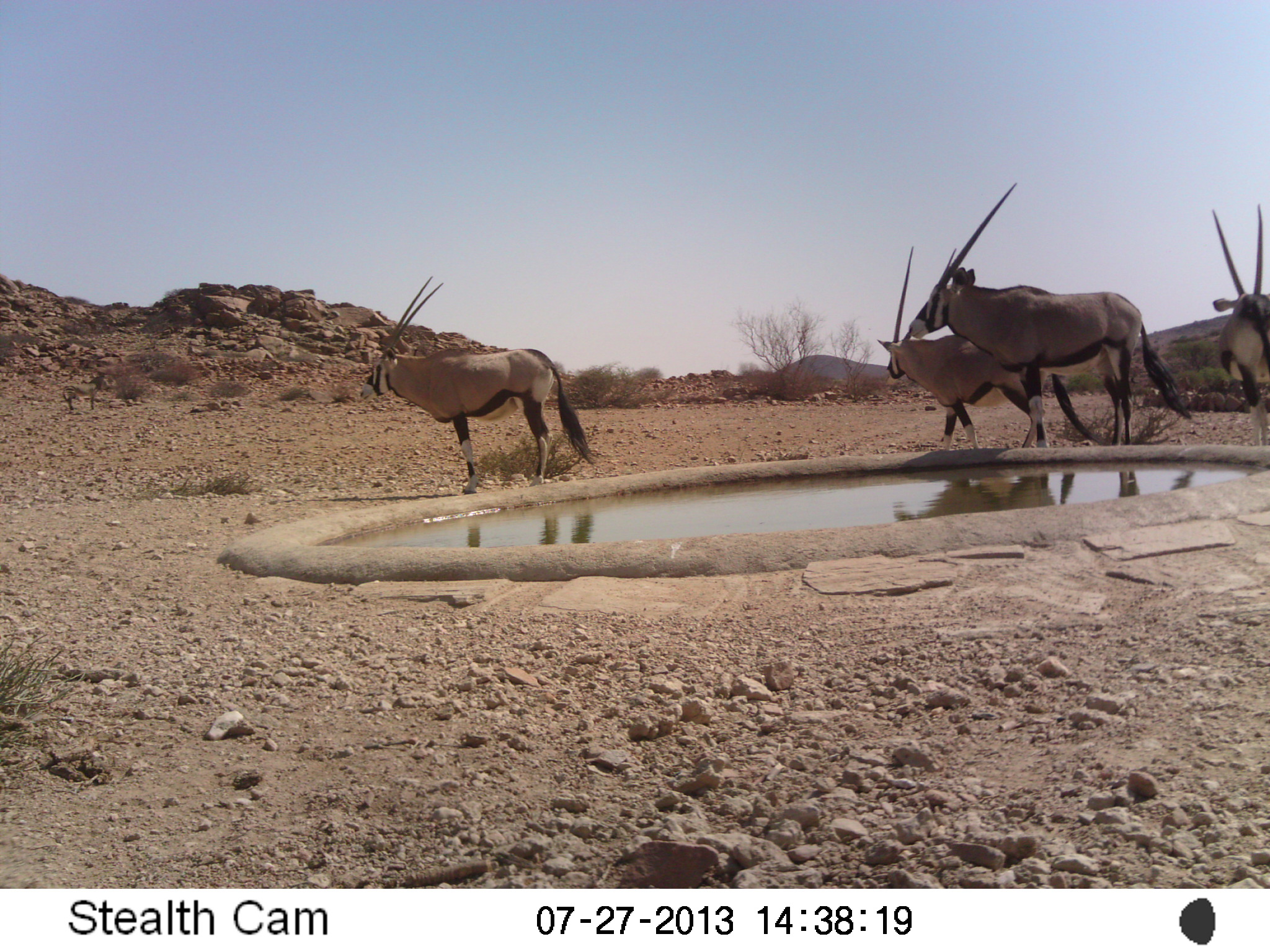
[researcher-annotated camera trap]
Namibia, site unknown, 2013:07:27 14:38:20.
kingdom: Animalia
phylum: Chordata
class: Mammalia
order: Artiodactyla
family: Bovidae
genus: Oryx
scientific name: Oryx gazella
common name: gemsbok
Oryx gazella (gemsbok).